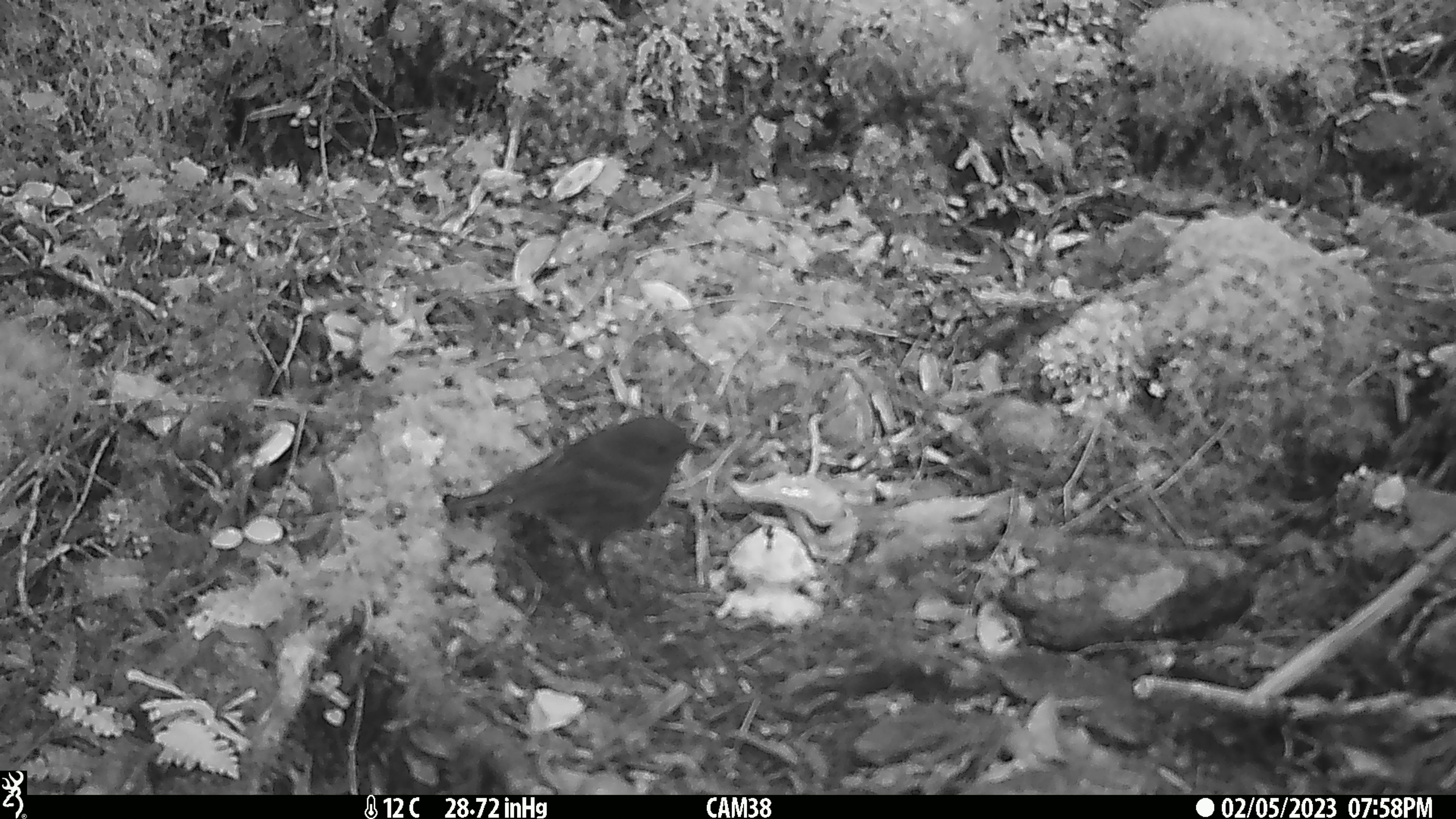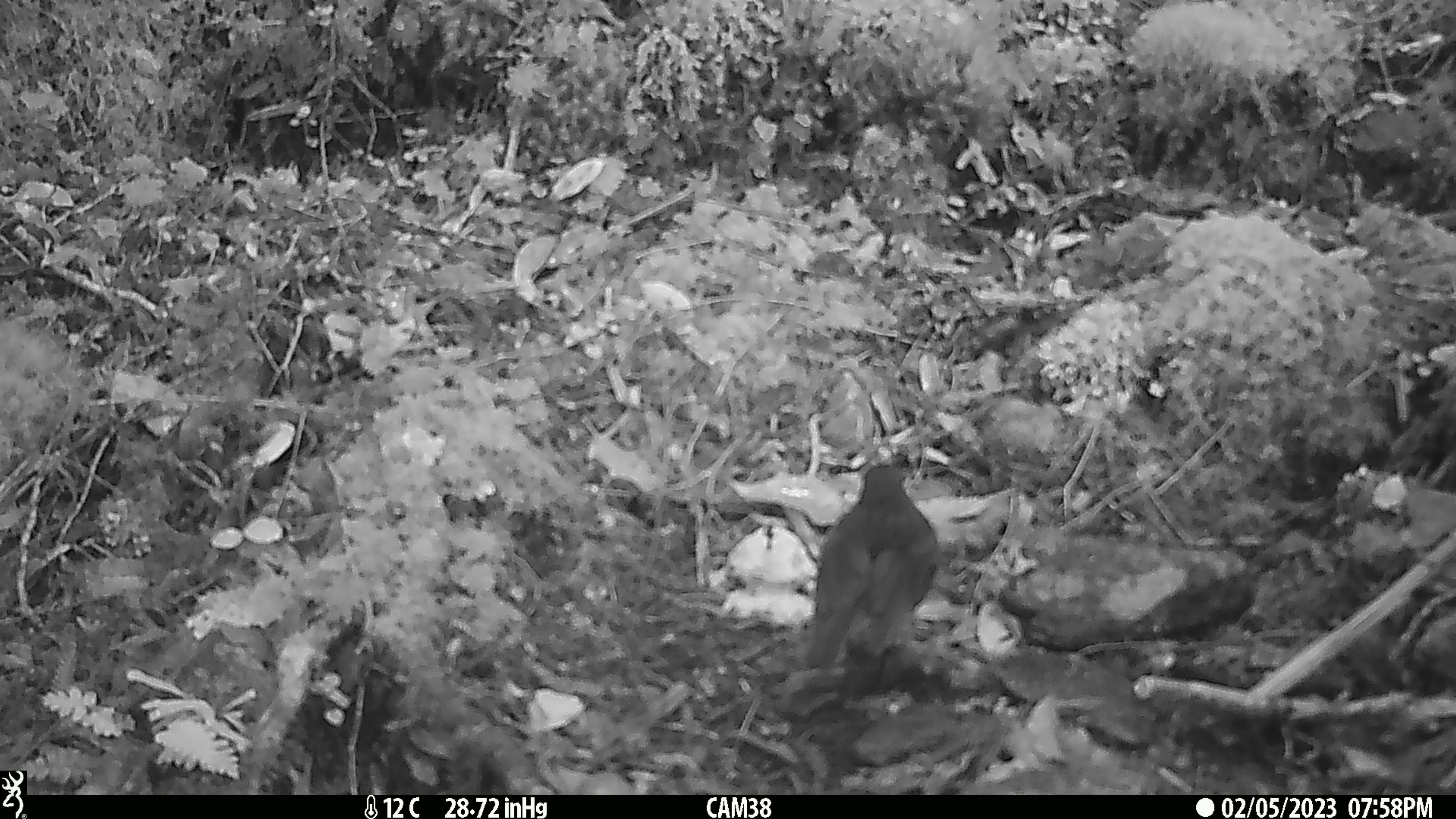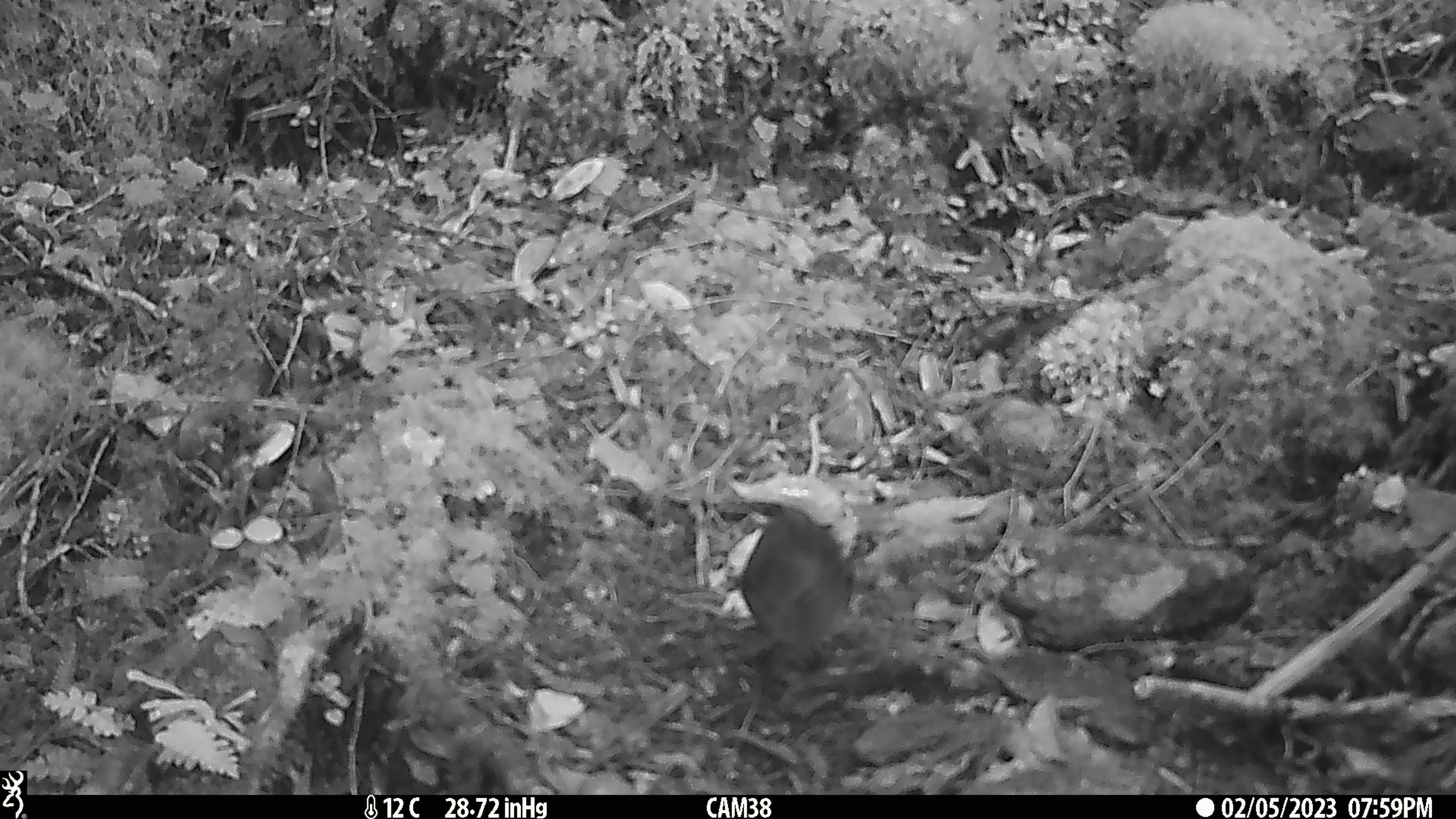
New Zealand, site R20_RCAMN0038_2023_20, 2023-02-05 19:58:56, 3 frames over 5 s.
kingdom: Animalia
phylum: Chordata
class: Aves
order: Passeriformes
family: Petroicidae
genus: Petroica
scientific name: Petroica australis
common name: new zealand robin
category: robin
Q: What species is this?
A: Robin (new zealand robin) (Petroica australis).